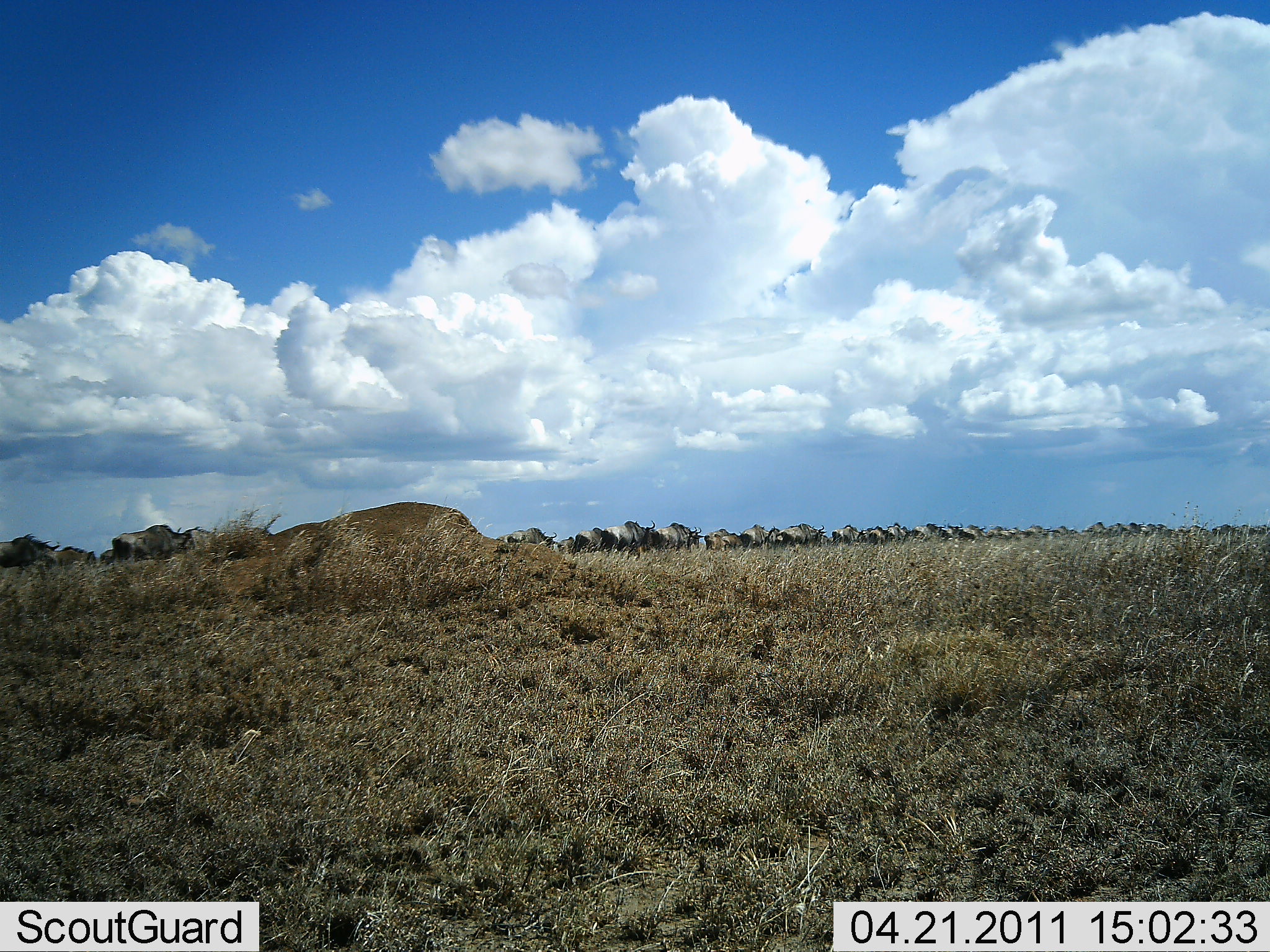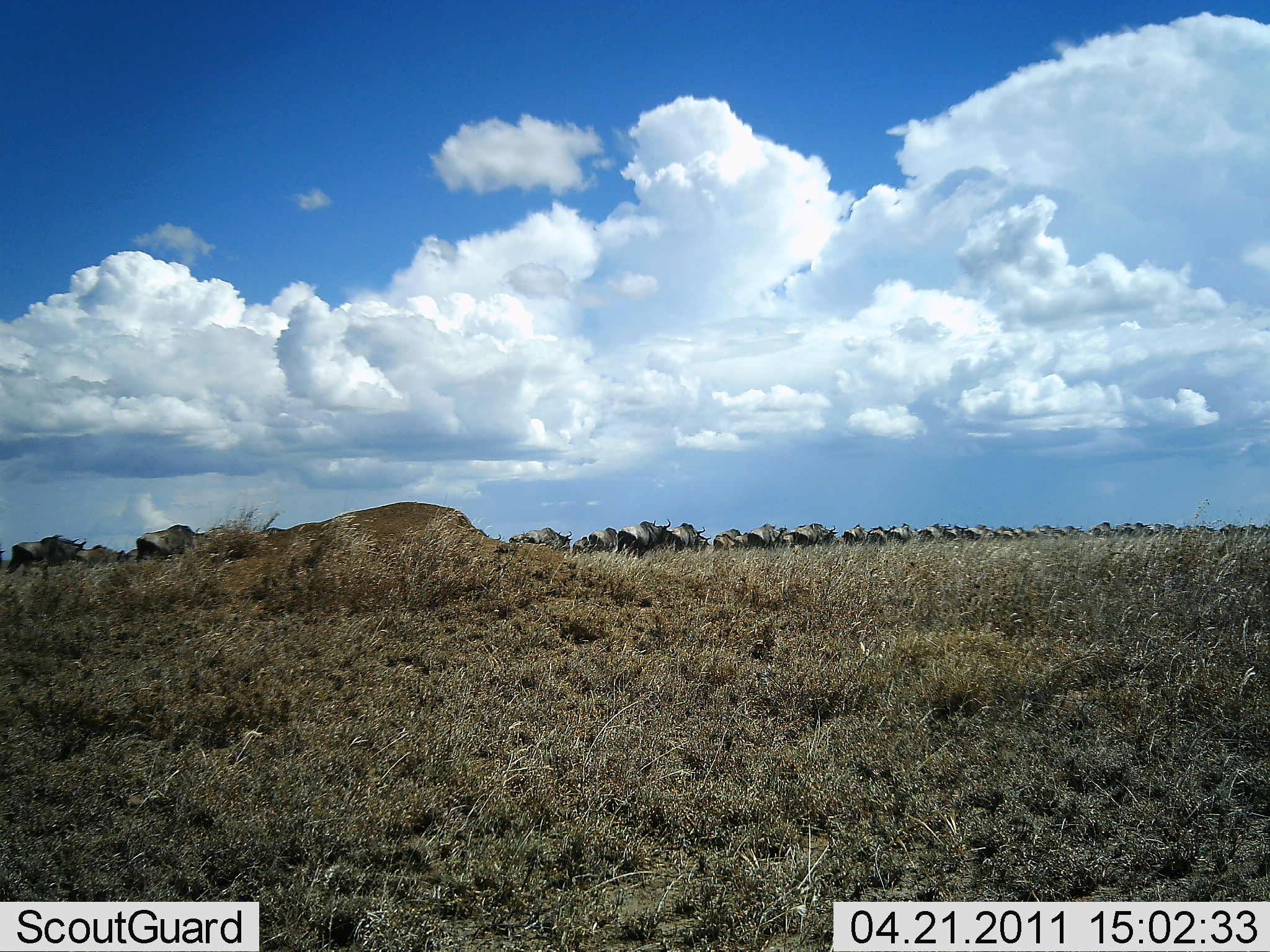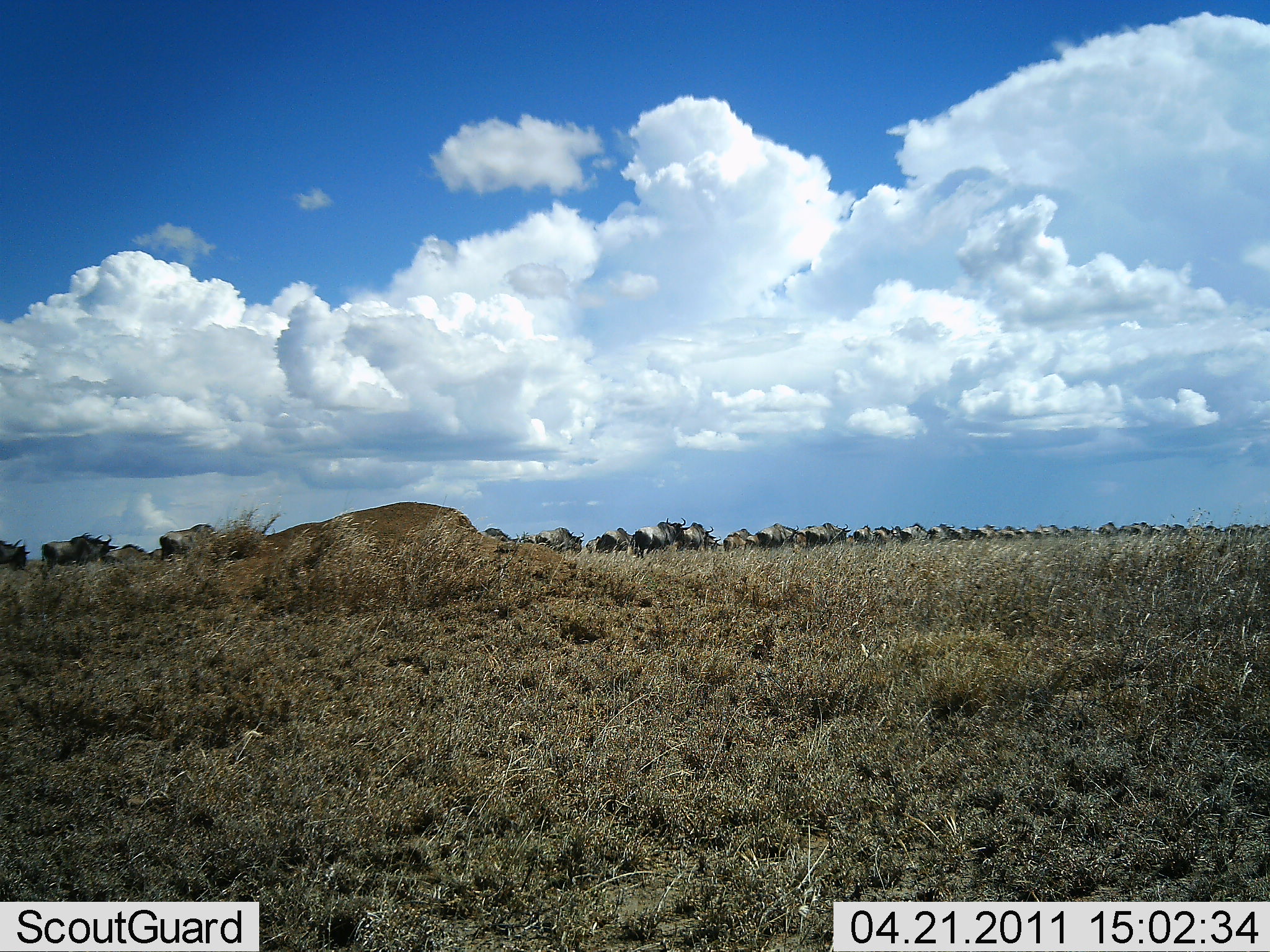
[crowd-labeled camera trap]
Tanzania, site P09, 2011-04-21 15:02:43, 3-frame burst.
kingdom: Animalia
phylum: Chordata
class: Mammalia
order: Artiodactyla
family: Bovidae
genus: Connochaetes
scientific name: Connochaetes taurinus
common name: blue wildebeest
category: wildebeest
Wildebeest (blue wildebeest) (Connochaetes taurinus), count 51+. Behavior (volunteer vote fractions): standing 8%, resting 0%, moving 92%, interacting 0%. Young present (vote fraction): 0%. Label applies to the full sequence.